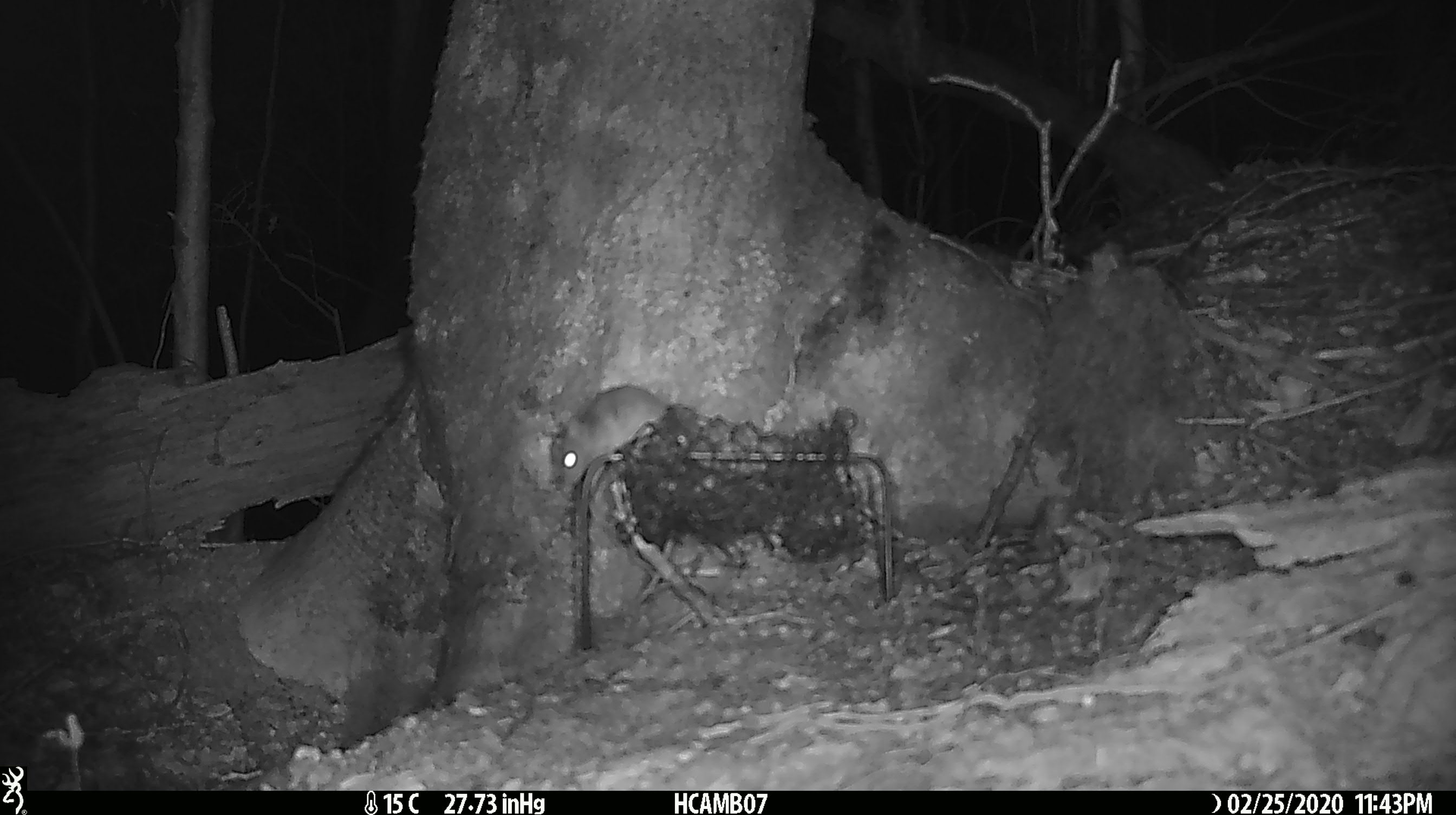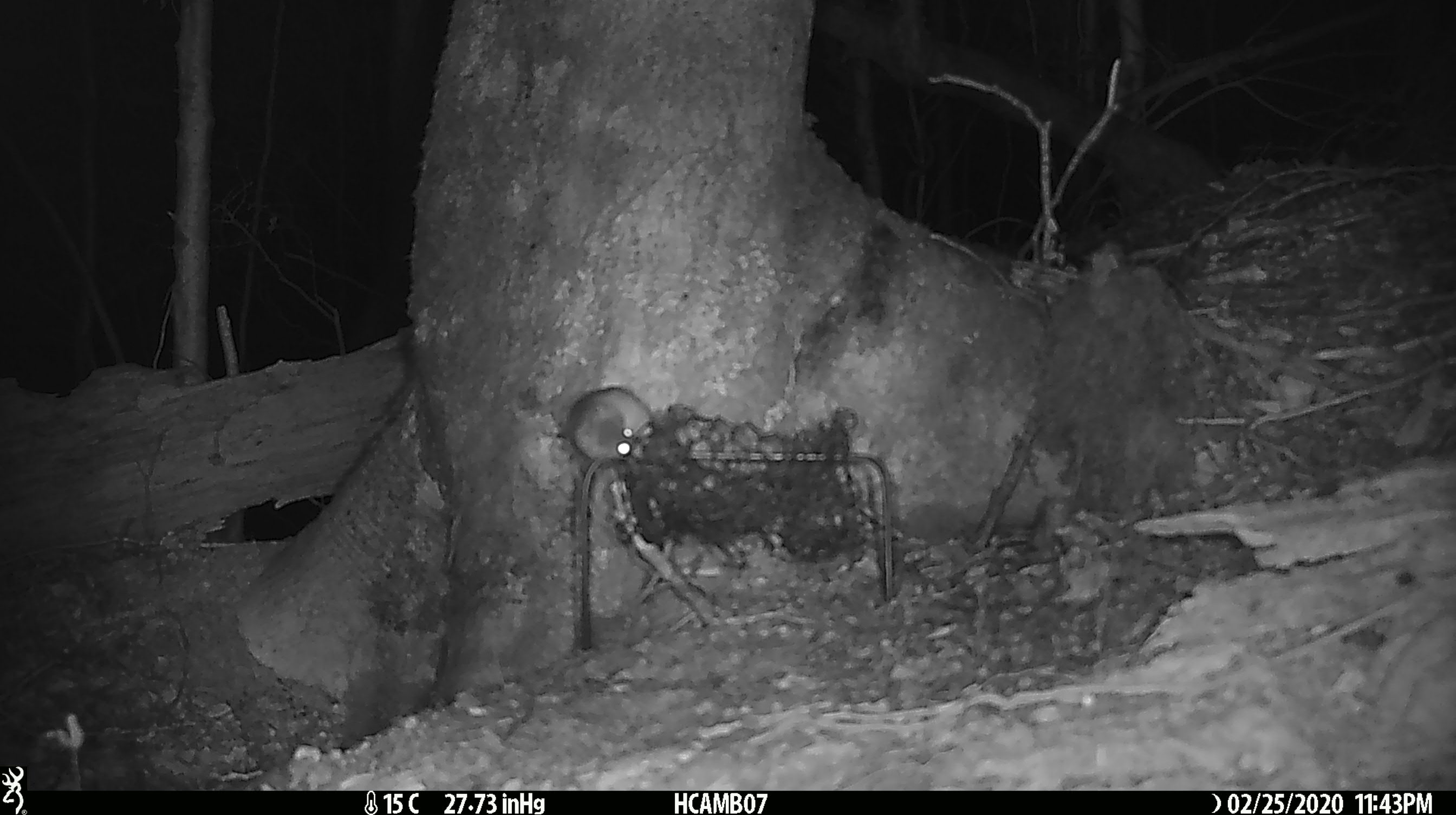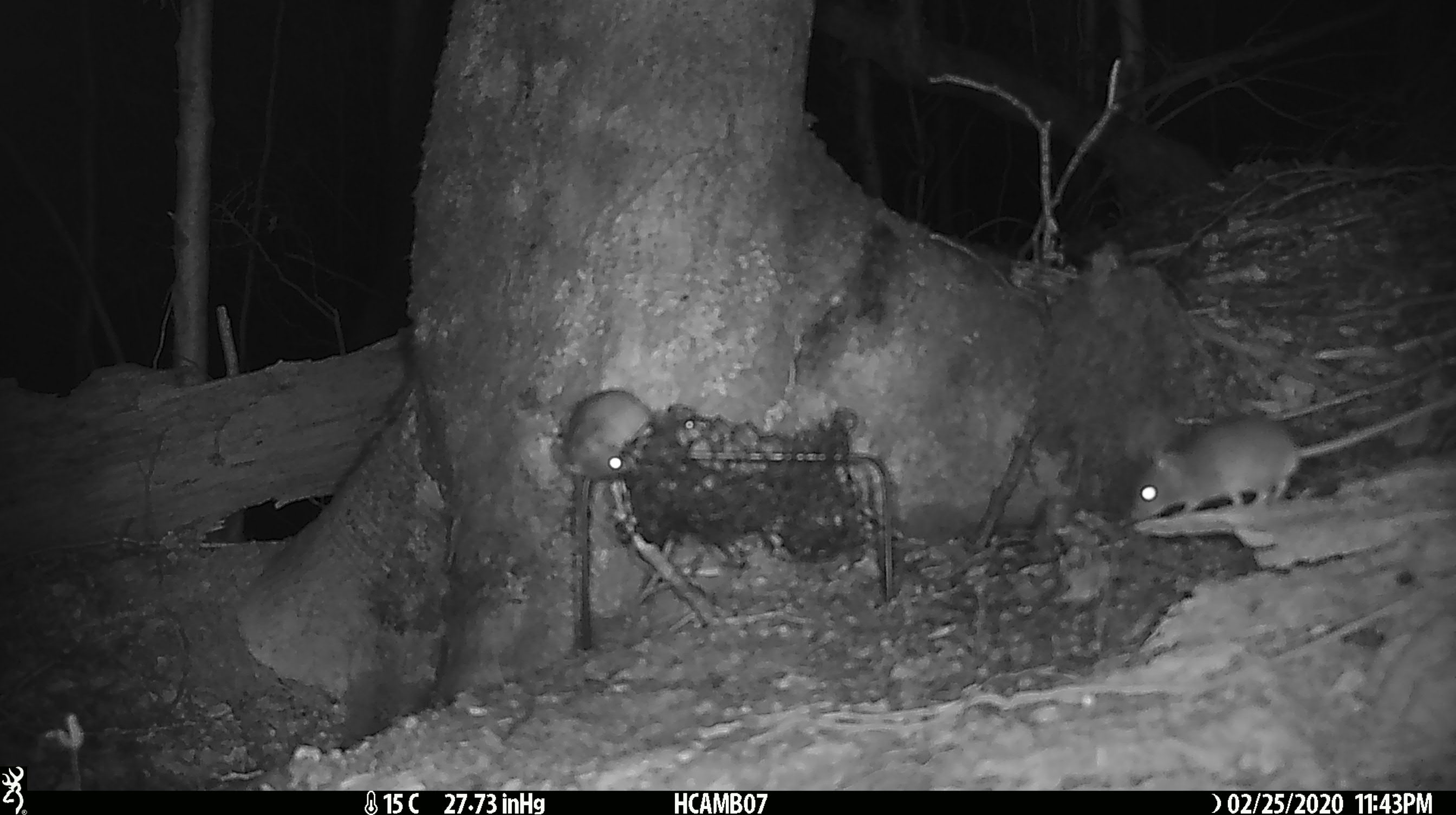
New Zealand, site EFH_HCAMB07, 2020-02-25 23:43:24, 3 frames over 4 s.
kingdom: Animalia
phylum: Chordata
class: Mammalia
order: Rodentia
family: Muridae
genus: Mus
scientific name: Mus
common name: mouse